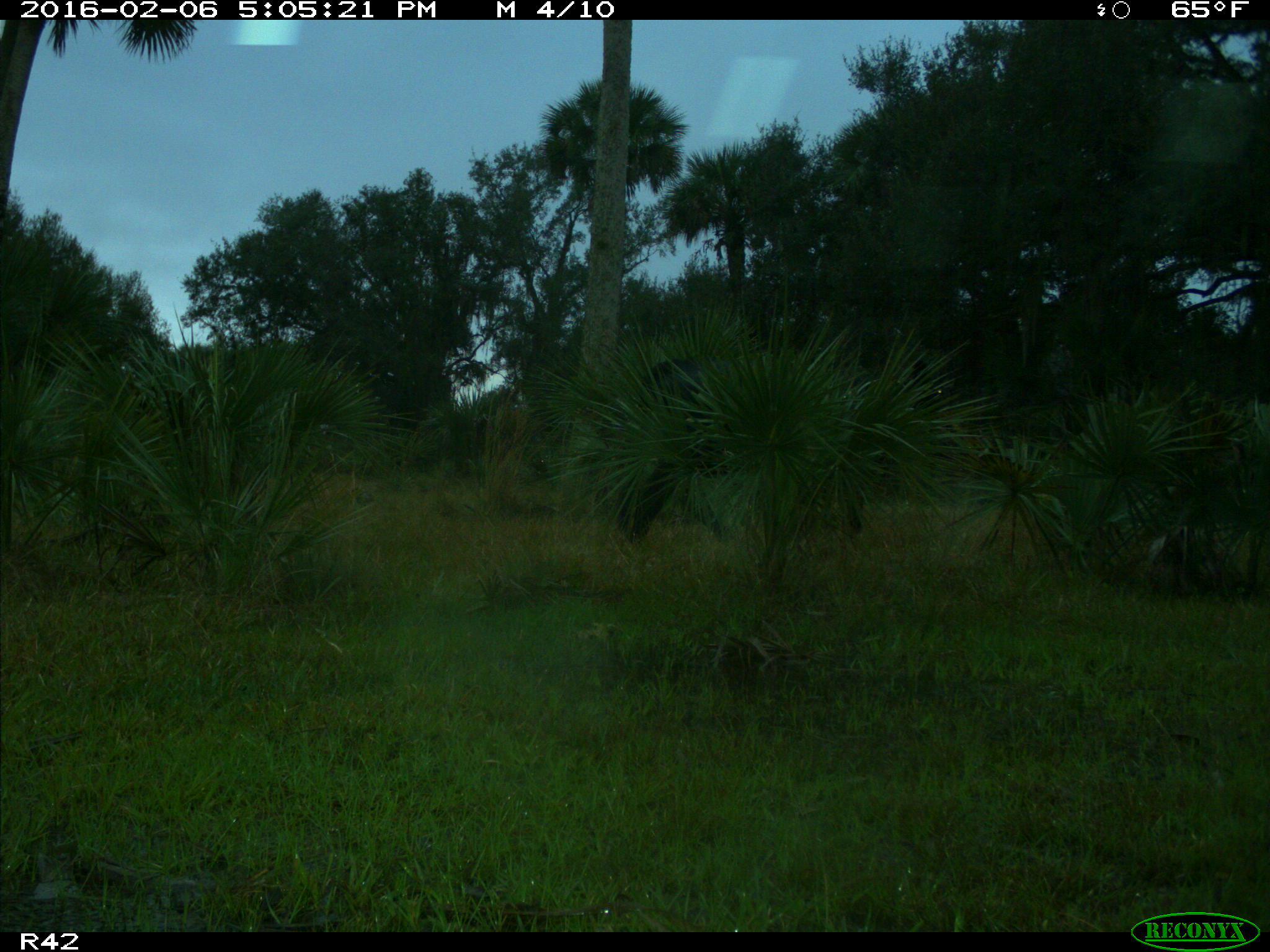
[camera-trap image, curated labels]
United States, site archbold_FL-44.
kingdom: Animalia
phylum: Chordata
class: Mammalia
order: Artiodactyla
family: Bovidae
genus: Bos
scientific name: Bos taurus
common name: domestic cow